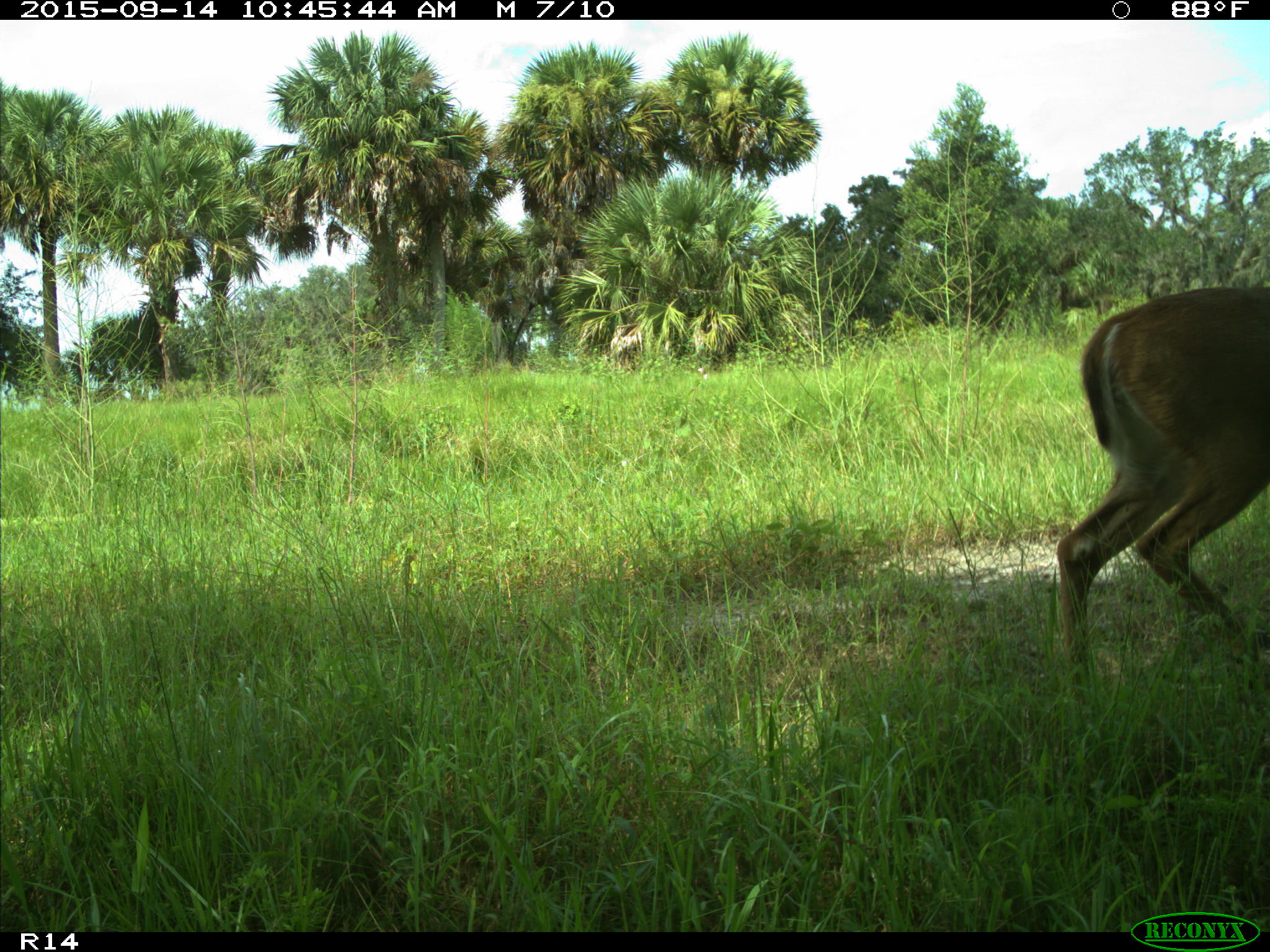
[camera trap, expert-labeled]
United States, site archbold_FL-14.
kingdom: Animalia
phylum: Chordata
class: Mammalia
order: Artiodactyla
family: Cervidae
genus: Odocoileus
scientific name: Odocoileus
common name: deer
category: unidentified deer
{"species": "unidentified deer (deer) (Odocoileus)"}